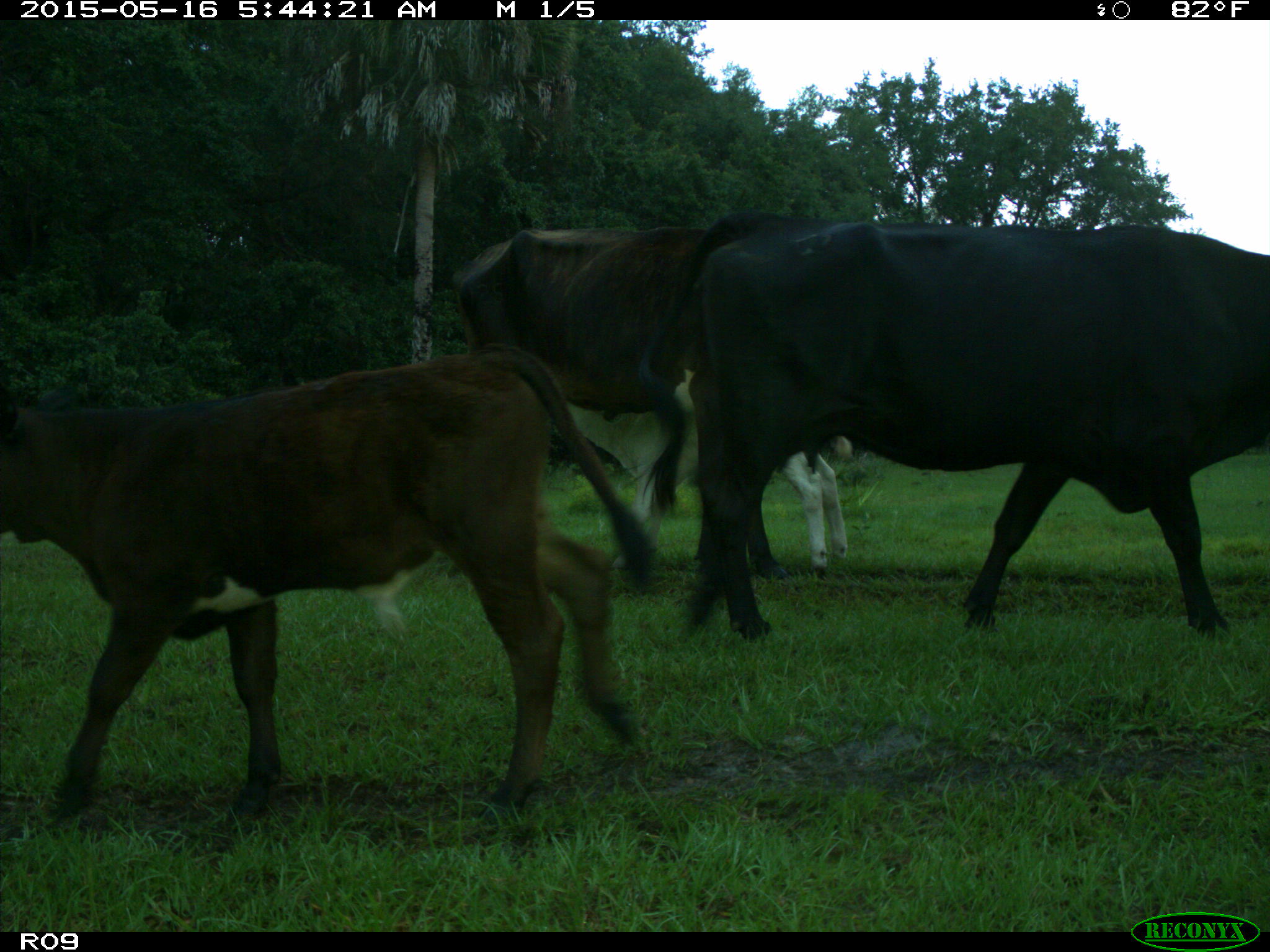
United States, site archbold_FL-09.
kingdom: Animalia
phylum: Chordata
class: Mammalia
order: Artiodactyla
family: Bovidae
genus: Bos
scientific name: Bos taurus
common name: domestic cow